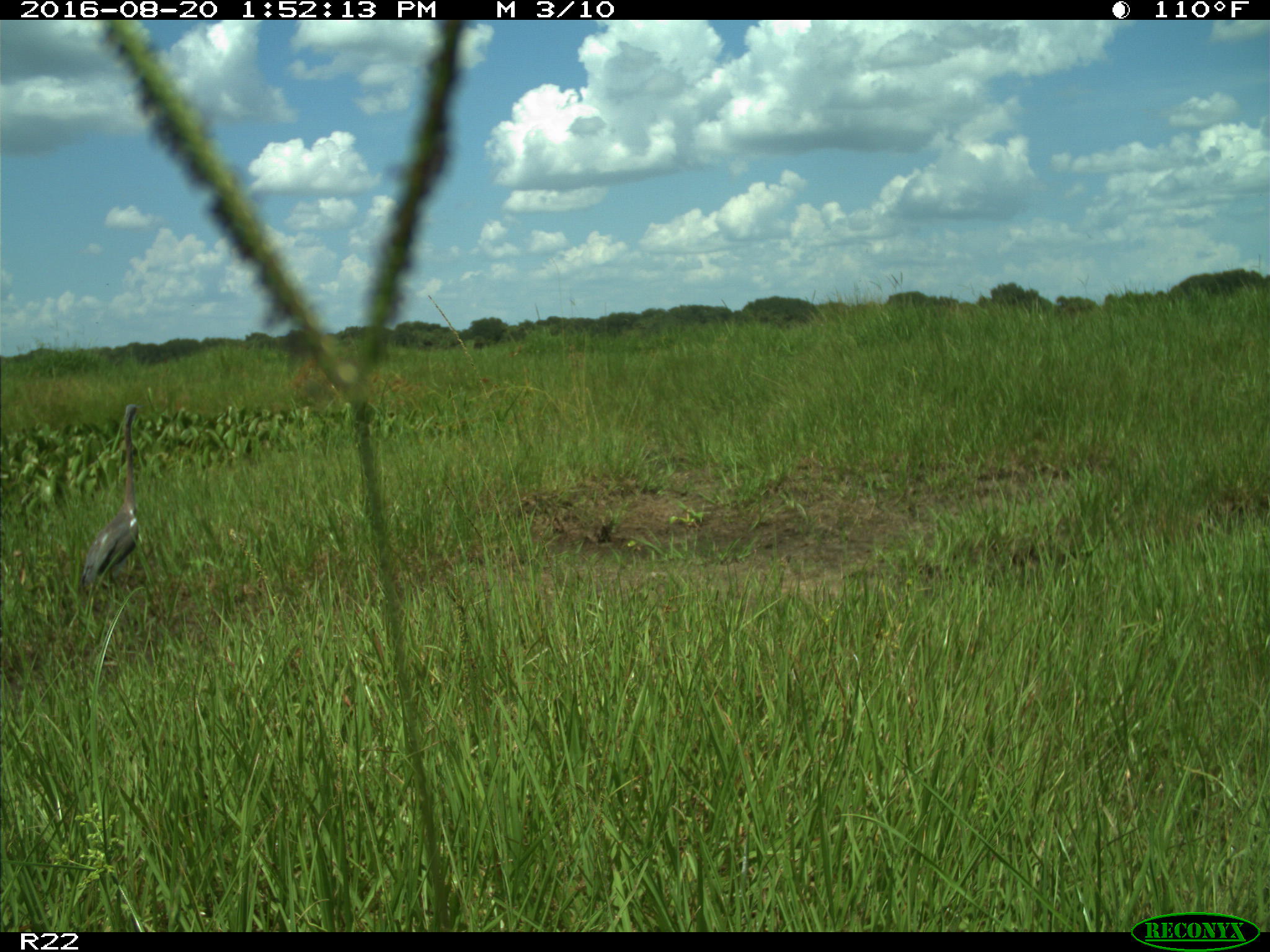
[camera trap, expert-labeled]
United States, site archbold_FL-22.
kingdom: Animalia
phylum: Chordata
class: Aves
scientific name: Aves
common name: birds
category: unidentified bird